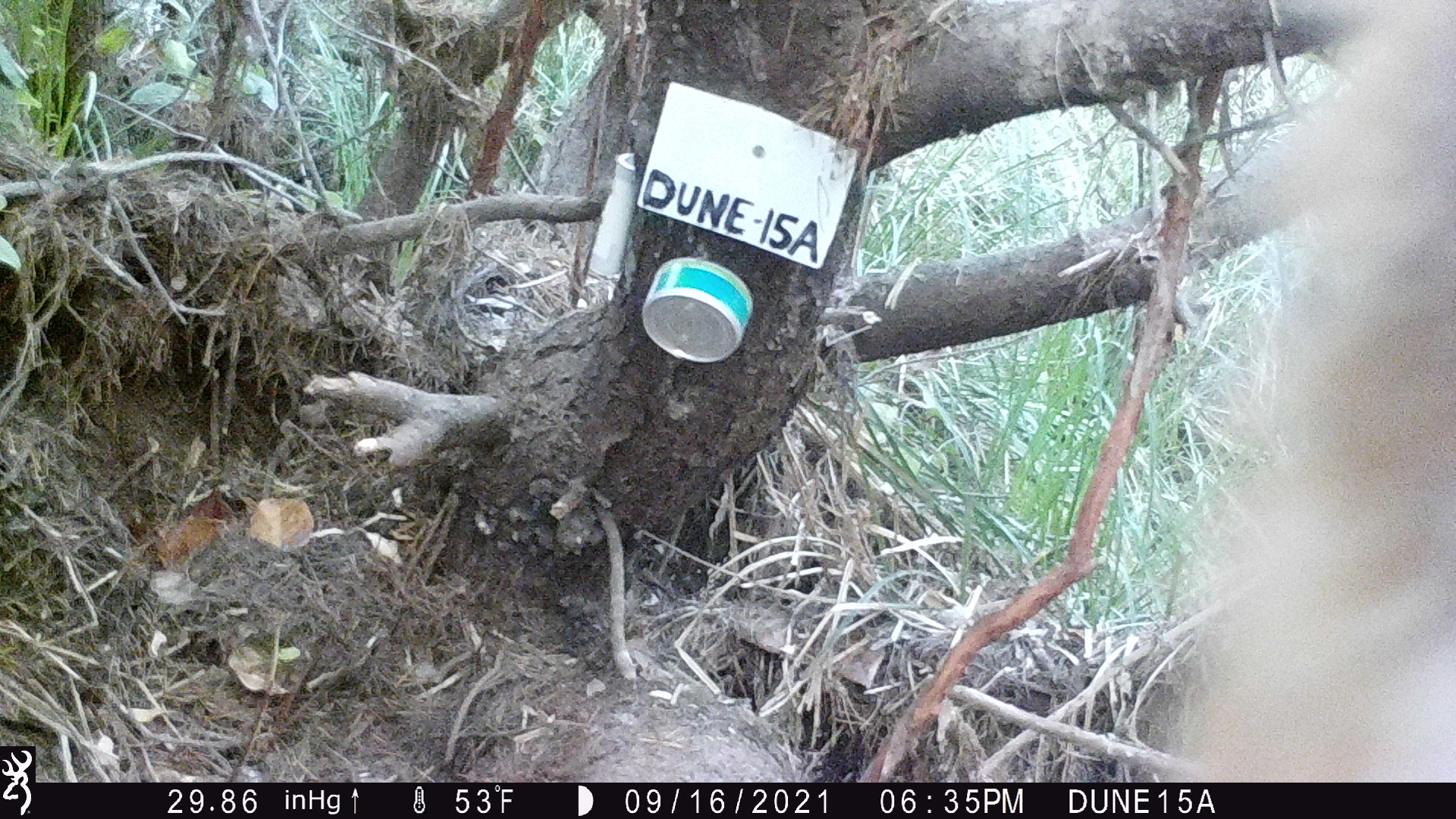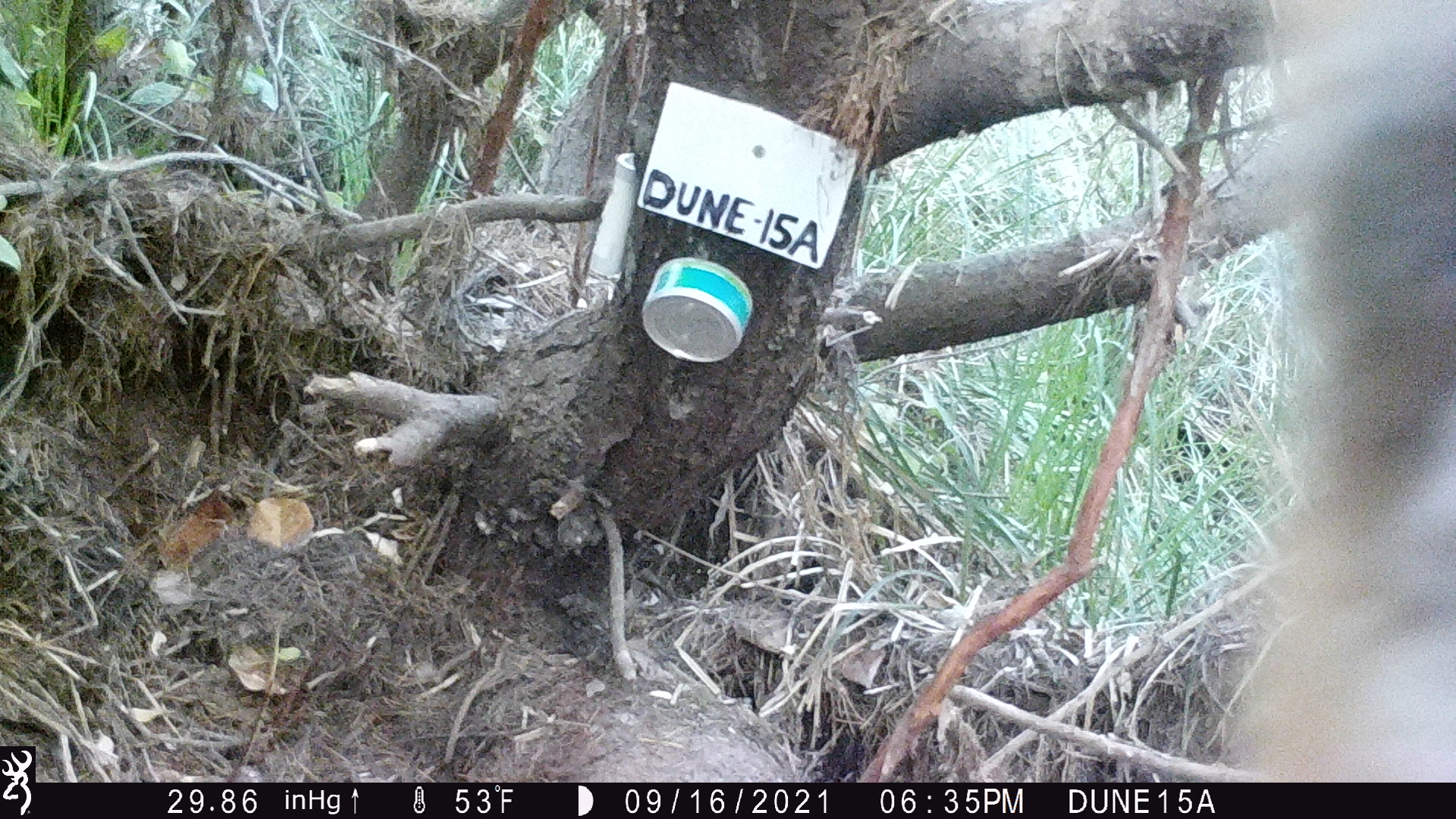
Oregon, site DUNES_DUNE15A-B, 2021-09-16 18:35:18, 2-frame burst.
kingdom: Animalia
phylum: Chordata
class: Mammalia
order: Carnivora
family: Canidae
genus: Urocyon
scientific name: Urocyon cinereoargenteus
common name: gray fox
Gray fox (Urocyon cinereoargenteus).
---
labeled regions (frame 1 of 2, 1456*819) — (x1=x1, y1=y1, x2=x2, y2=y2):
gray fox: (x1=1152, y1=1, x2=1451, y2=779)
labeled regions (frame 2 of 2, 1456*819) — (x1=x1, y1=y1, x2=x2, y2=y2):
gray fox: (x1=1209, y1=5, x2=1451, y2=780)